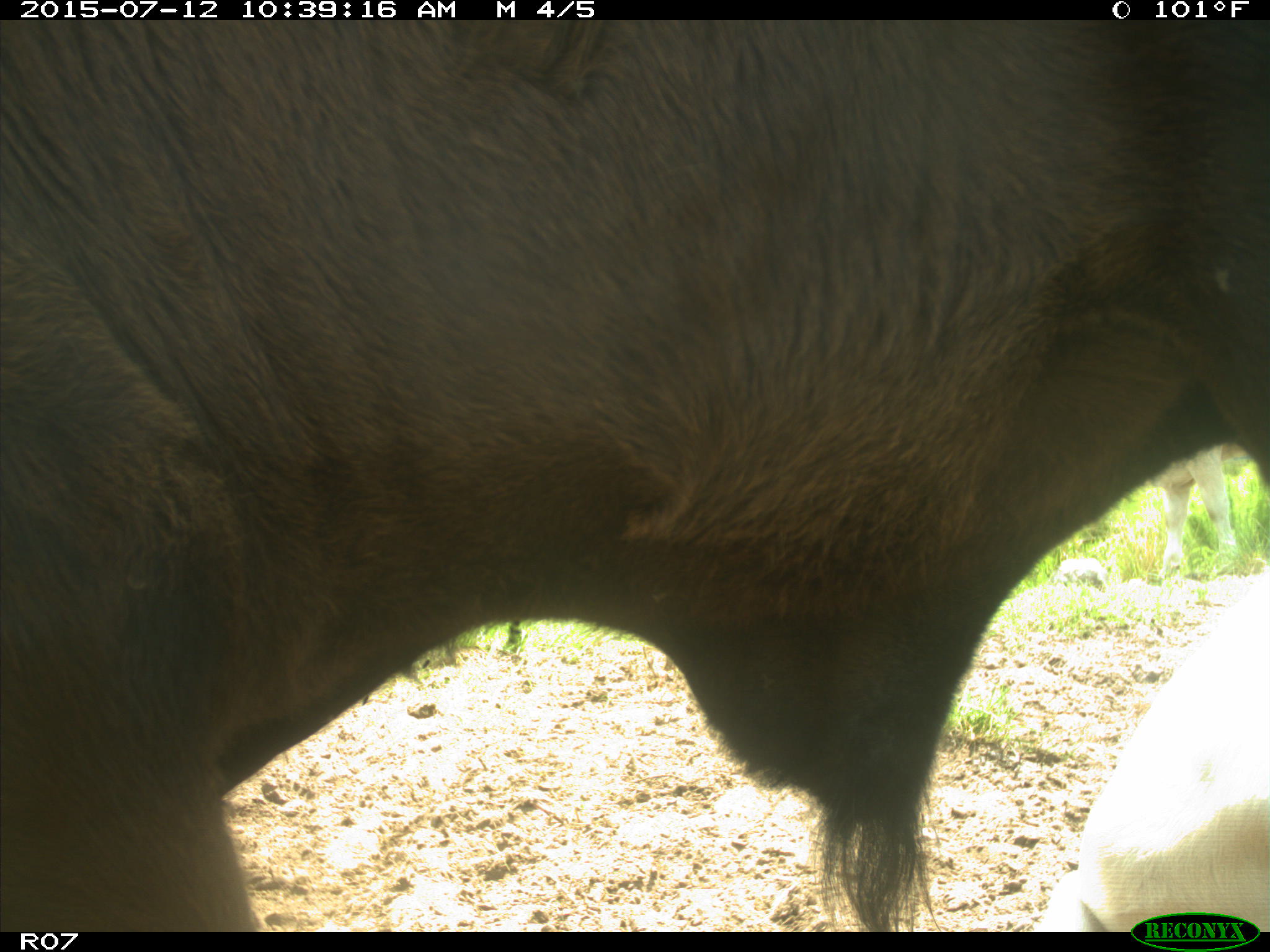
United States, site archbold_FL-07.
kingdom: Animalia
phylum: Chordata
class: Mammalia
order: Artiodactyla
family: Bovidae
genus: Bos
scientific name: Bos taurus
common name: domestic cow